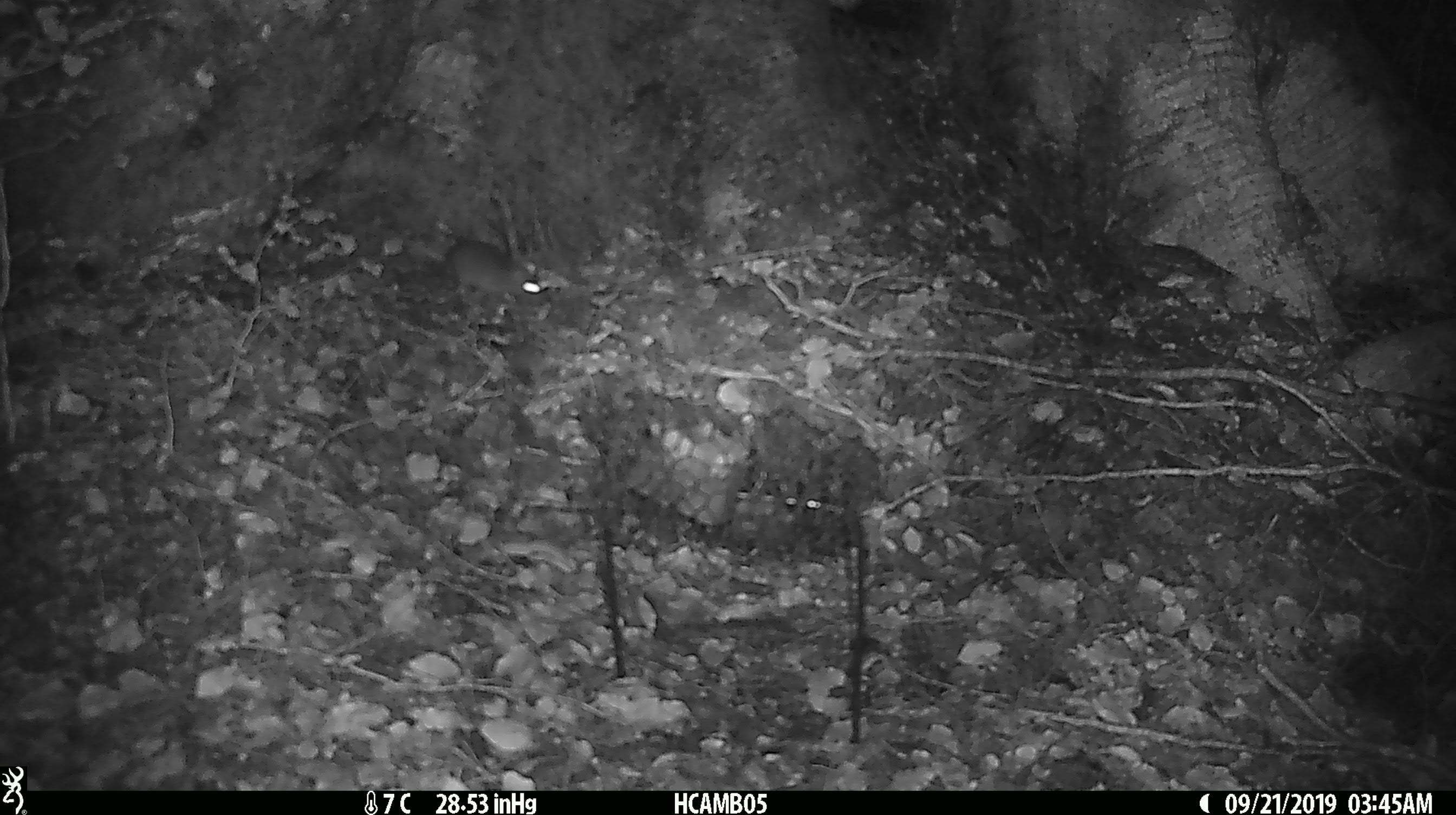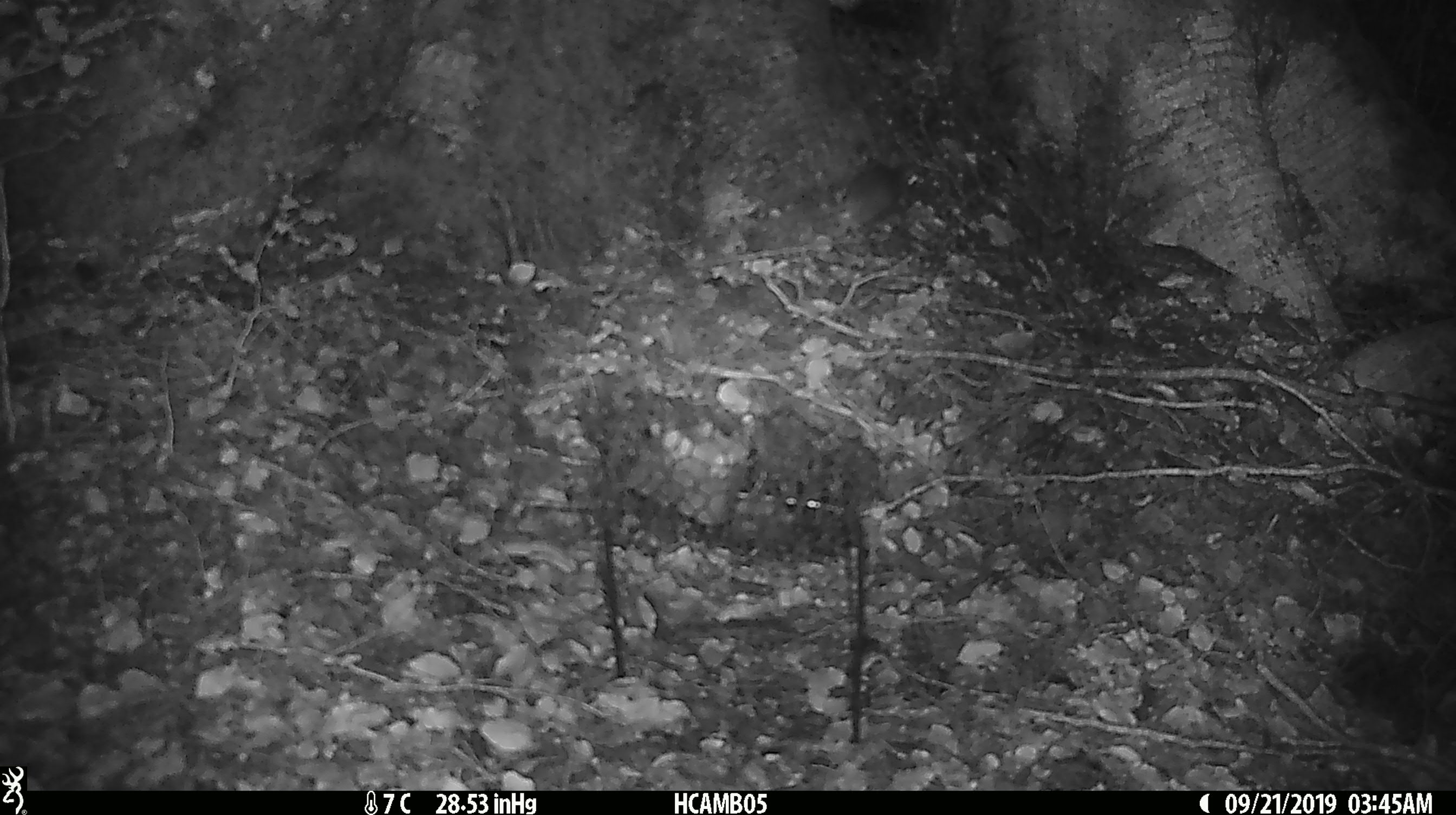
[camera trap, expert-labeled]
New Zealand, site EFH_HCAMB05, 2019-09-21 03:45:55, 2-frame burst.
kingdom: Animalia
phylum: Chordata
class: Mammalia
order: Rodentia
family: Muridae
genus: Mus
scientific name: Mus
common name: mouse